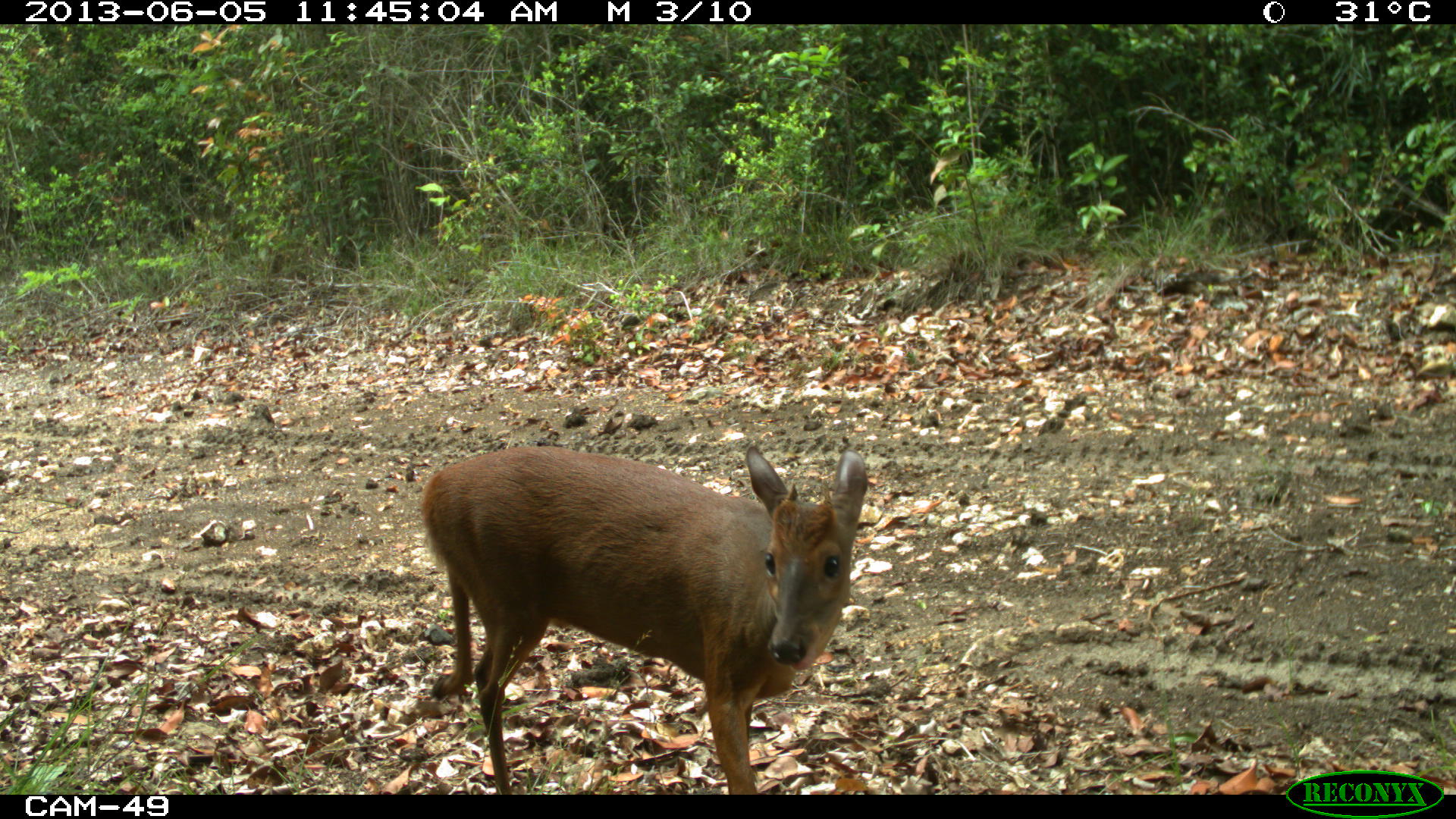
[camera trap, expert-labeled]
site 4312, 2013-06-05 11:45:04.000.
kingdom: Animalia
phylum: Chordata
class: Mammalia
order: Artiodactyla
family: Cervidae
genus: Mazama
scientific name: Mazama temama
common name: central american red brocket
Mazama temama (central american red brocket), count 1, sex male.